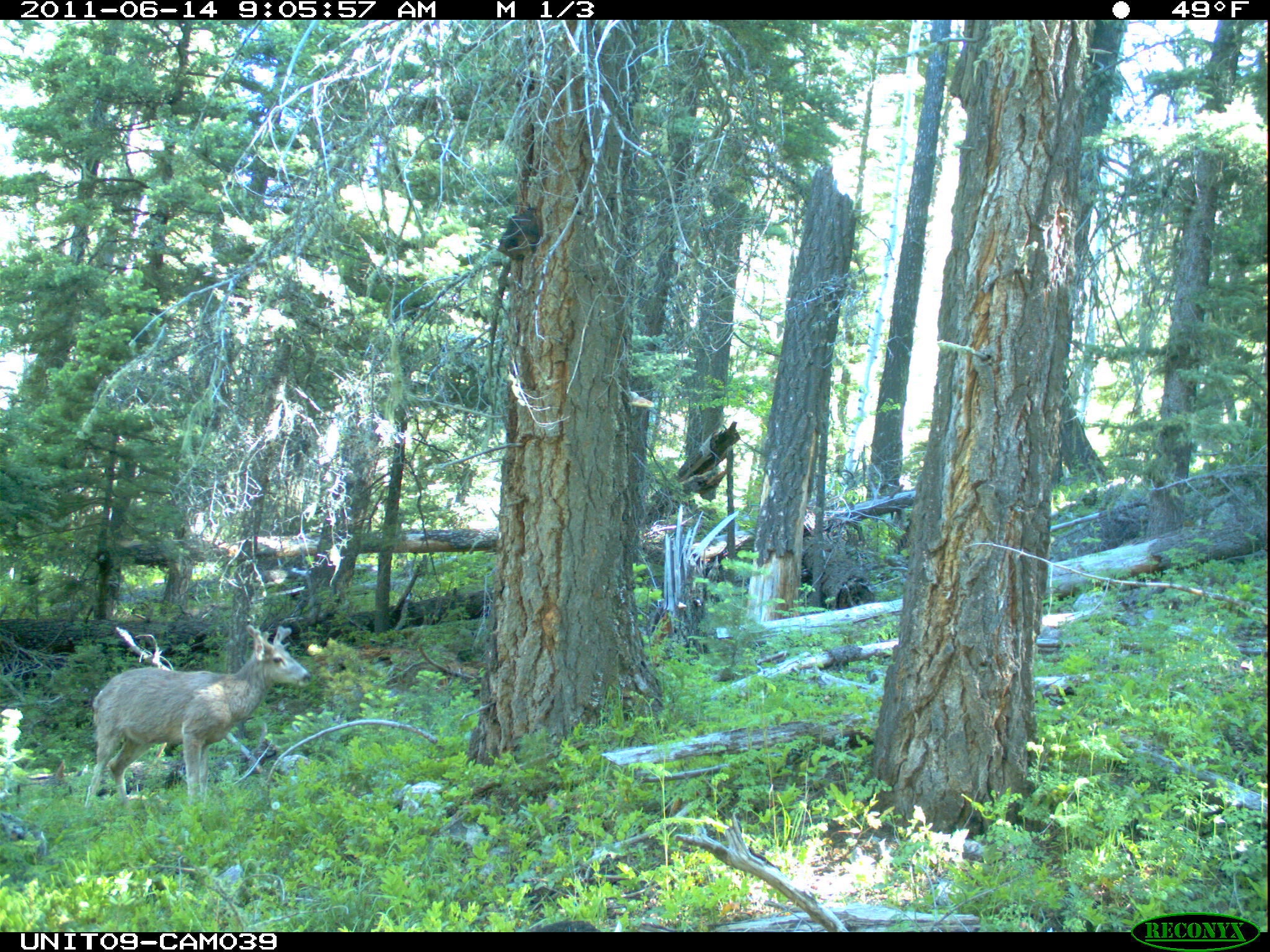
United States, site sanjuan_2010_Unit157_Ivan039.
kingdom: Animalia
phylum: Chordata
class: Mammalia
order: Artiodactyla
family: Cervidae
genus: Odocoileus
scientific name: Odocoileus hemionus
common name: mule deer